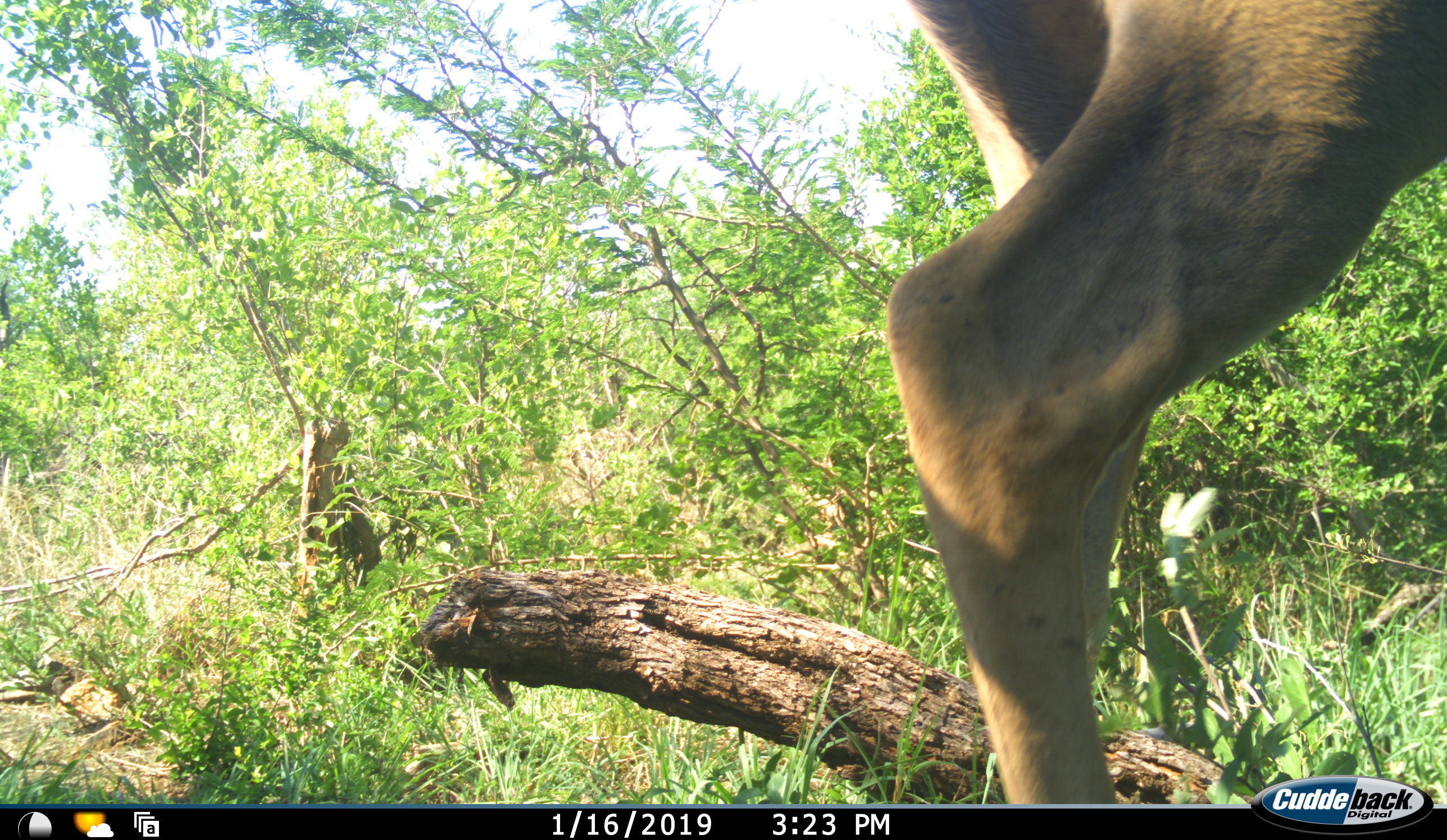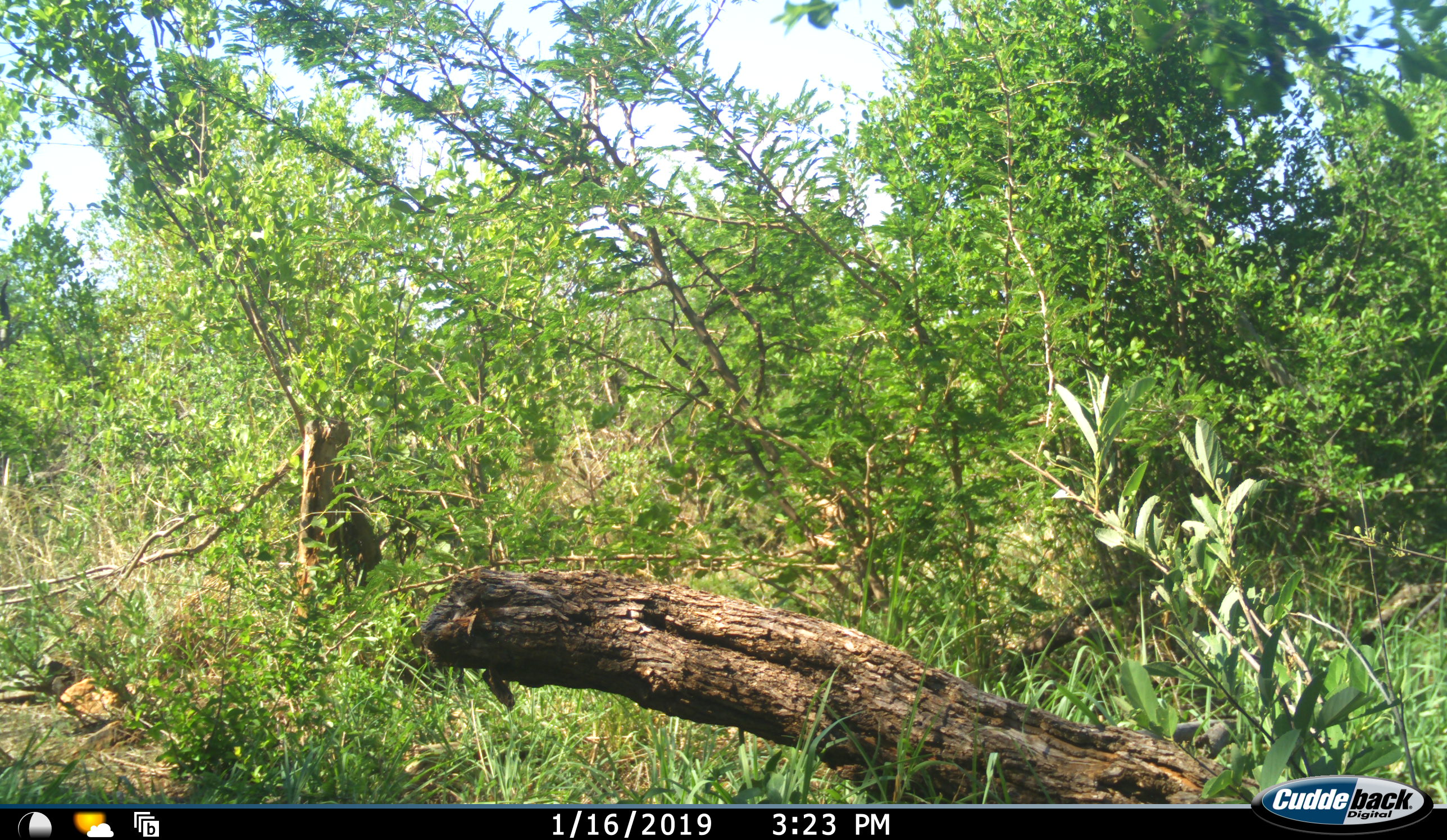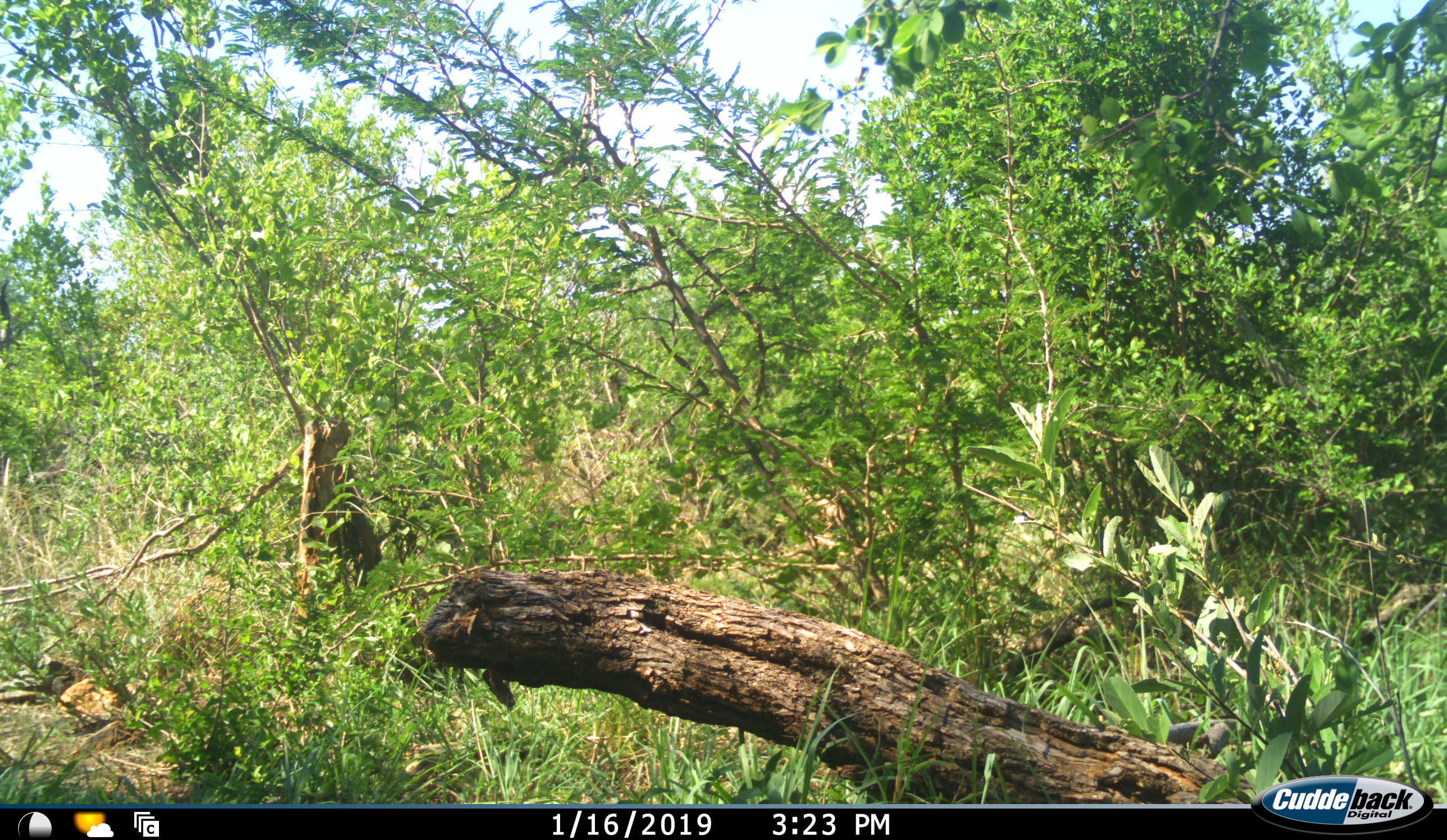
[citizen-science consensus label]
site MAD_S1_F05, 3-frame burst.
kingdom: Animalia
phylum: Chordata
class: Mammalia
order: Artiodactyla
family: Bovidae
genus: Aepyceros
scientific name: Aepyceros melampus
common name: impala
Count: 1.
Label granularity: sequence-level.